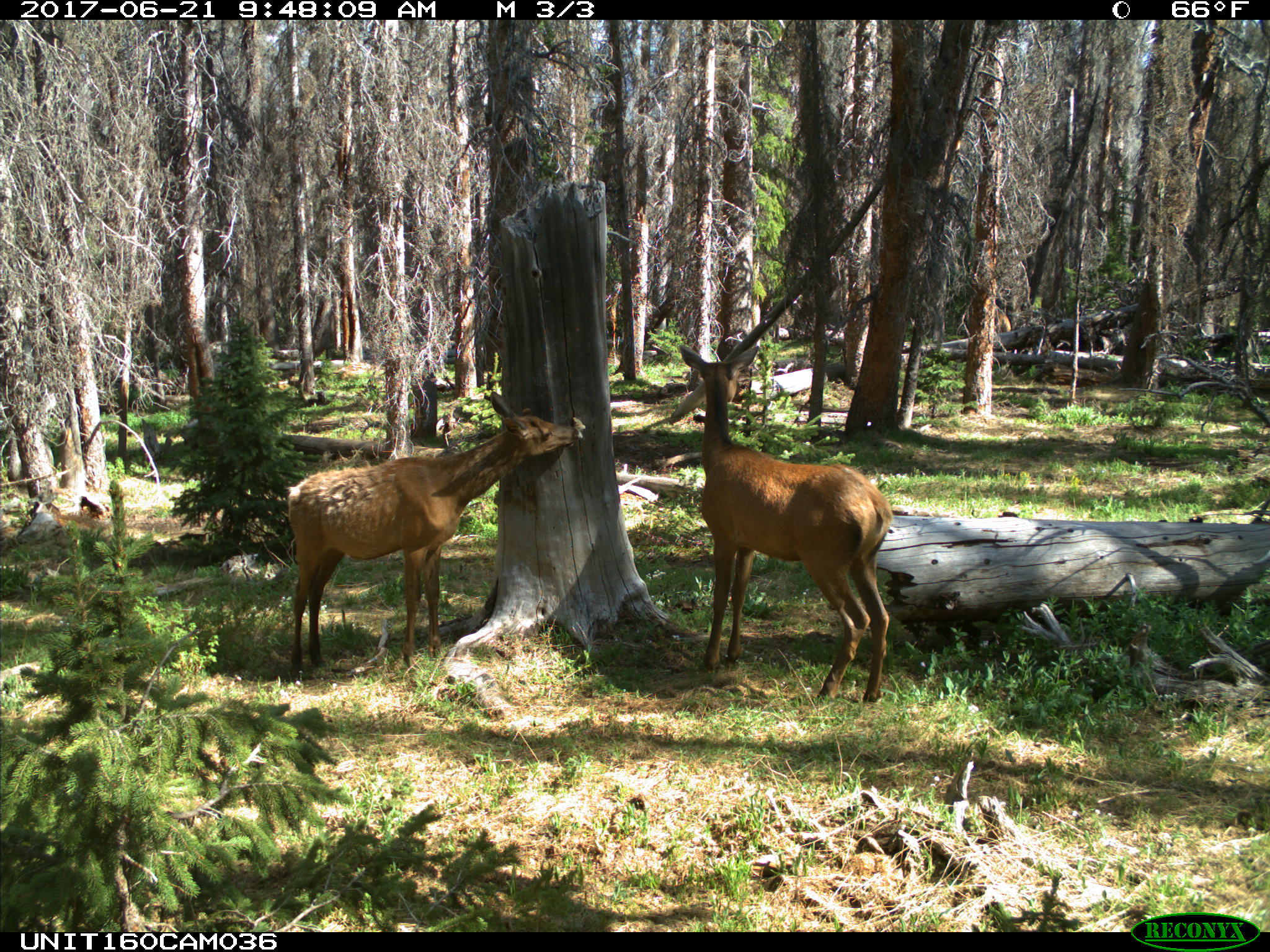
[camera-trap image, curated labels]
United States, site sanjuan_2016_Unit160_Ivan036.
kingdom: Animalia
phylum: Chordata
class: Mammalia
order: Artiodactyla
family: Cervidae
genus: Cervus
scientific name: Cervus elaphus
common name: red deer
Cervus elaphus (red deer).